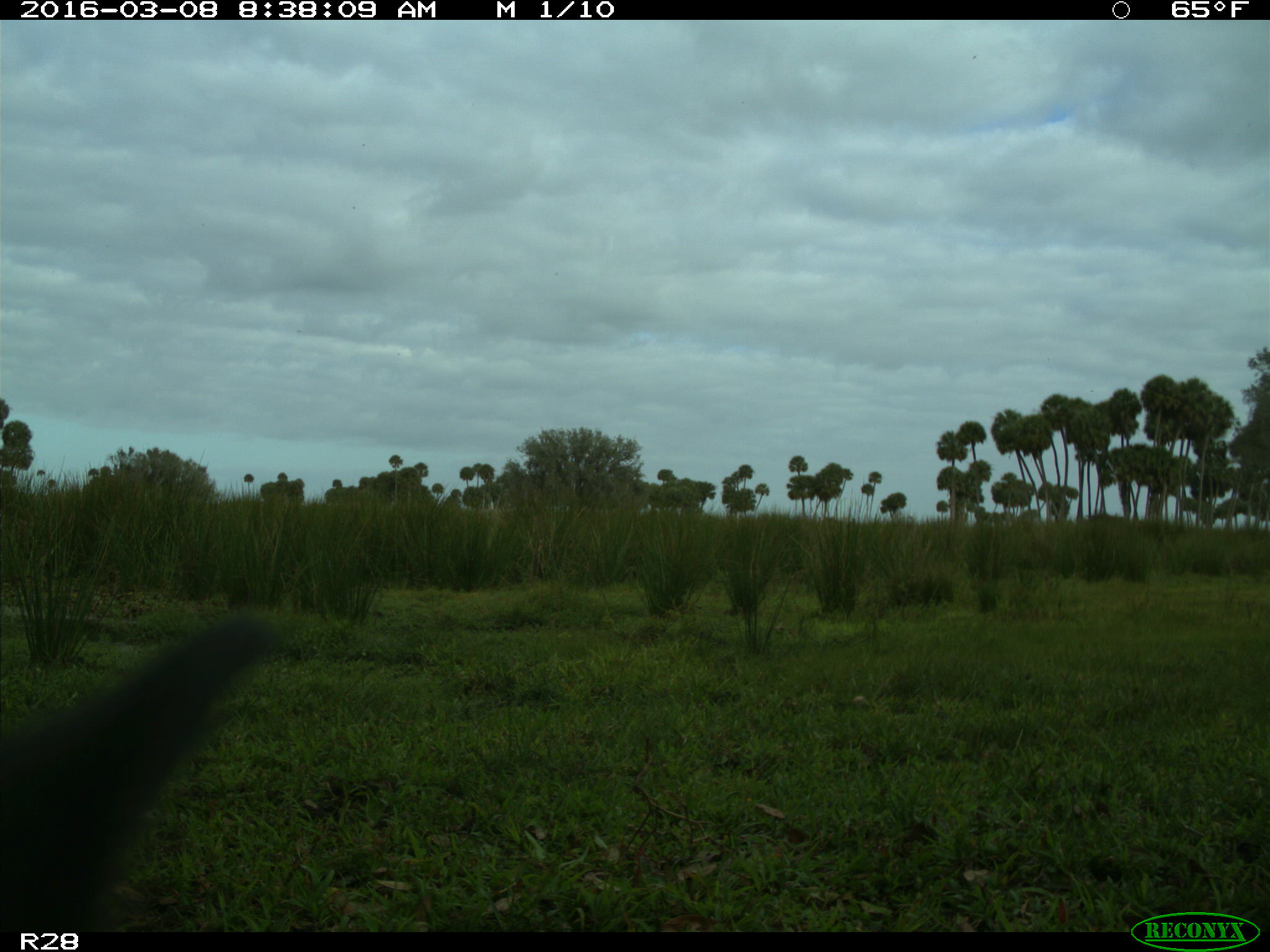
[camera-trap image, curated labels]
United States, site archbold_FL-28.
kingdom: Animalia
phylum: Chordata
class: Mammalia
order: Artiodactyla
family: Bovidae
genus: Bos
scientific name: Bos taurus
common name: domestic cow